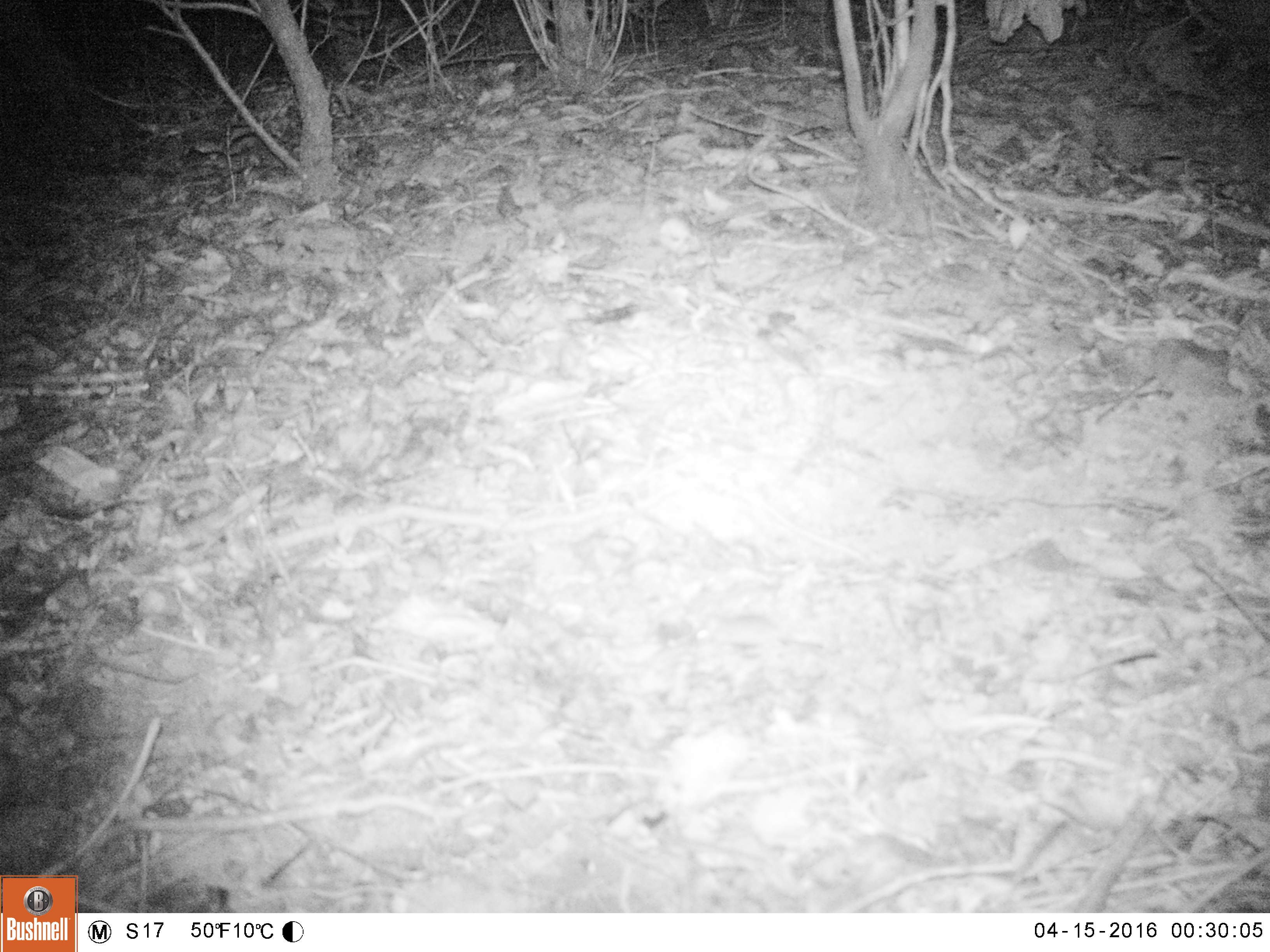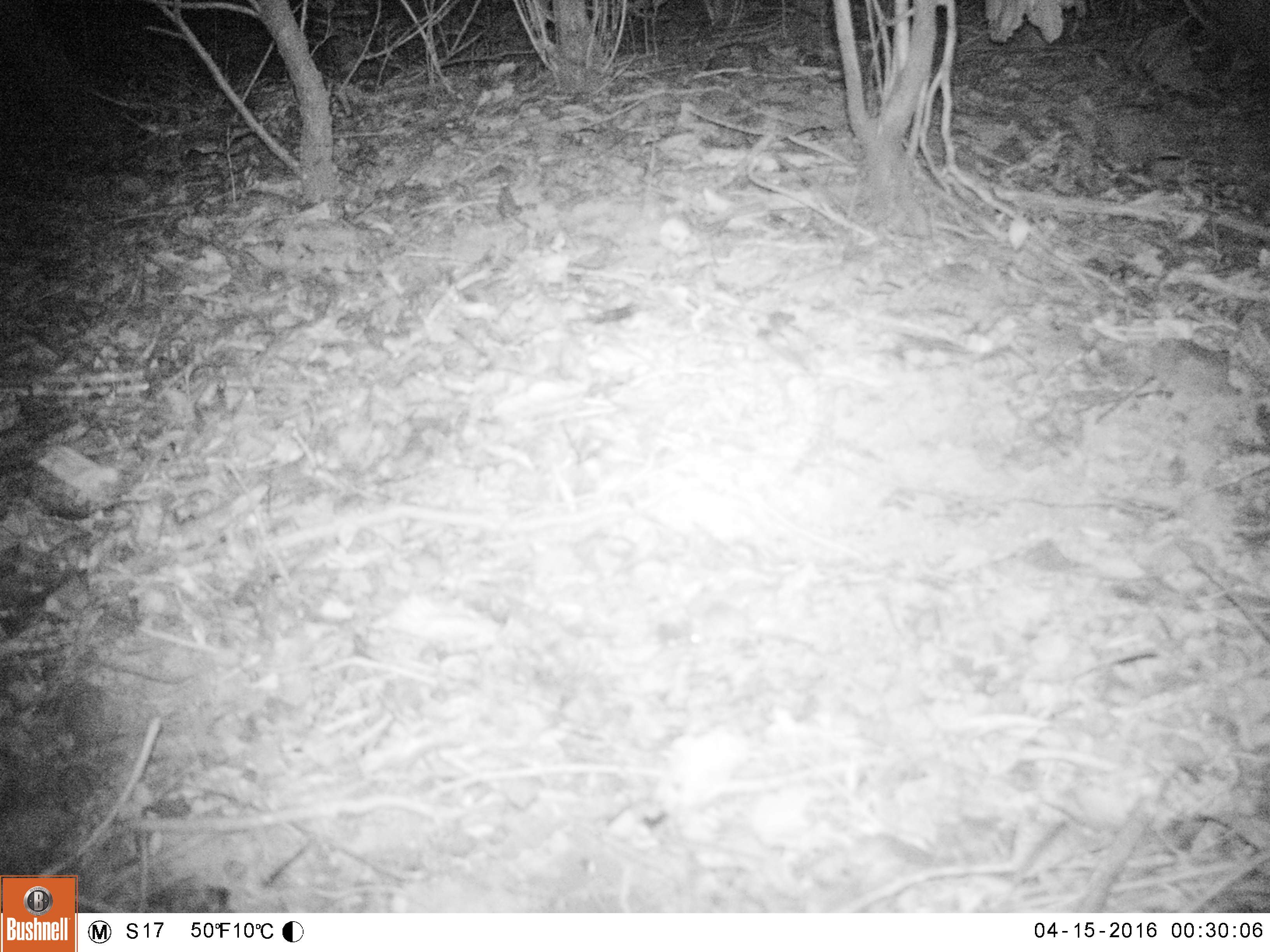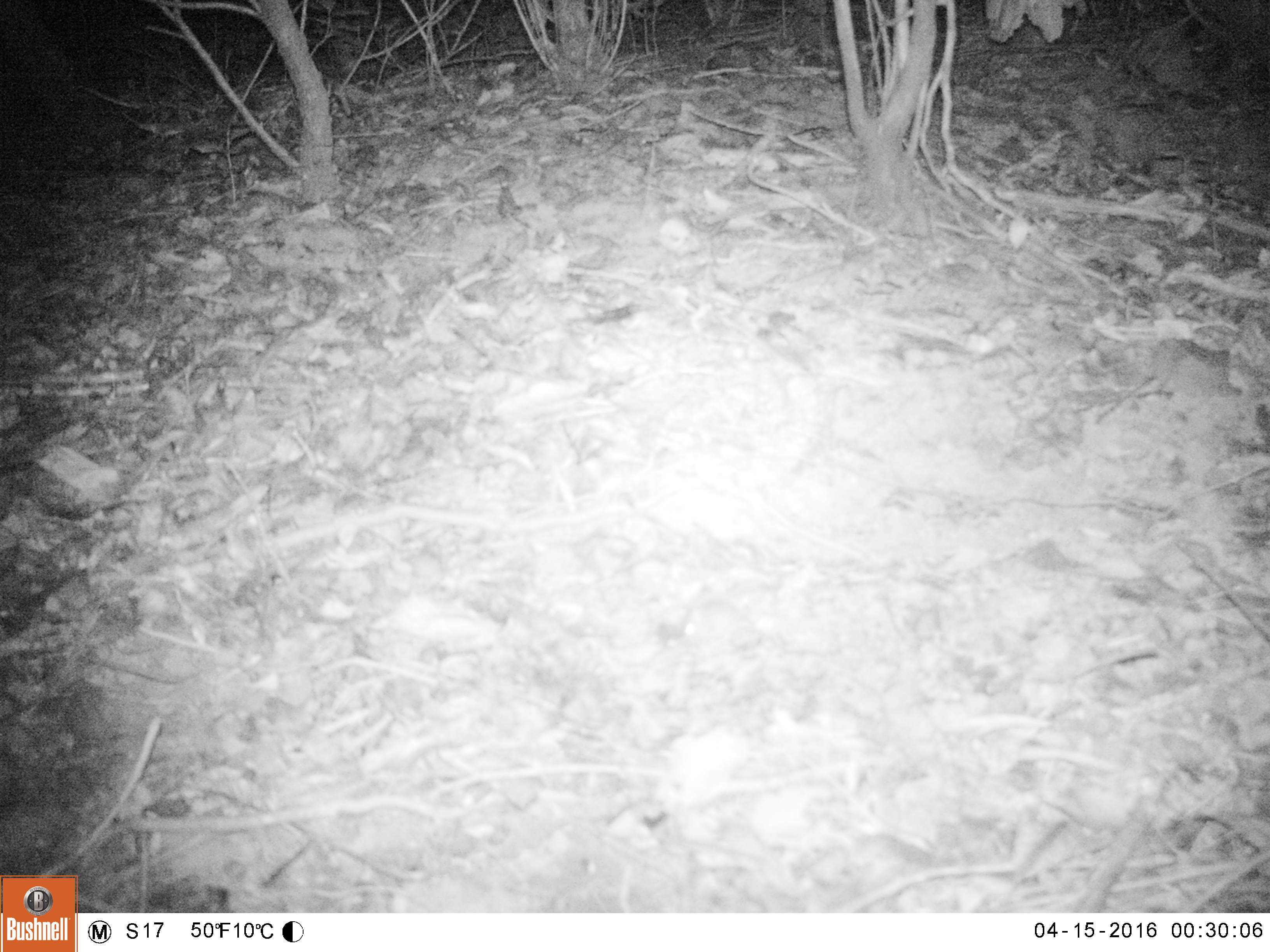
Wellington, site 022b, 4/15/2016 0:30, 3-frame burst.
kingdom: Animalia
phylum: Chordata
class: Mammalia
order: Rodentia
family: Muridae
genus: Mus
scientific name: Mus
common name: mouse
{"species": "mouse (Mus)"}